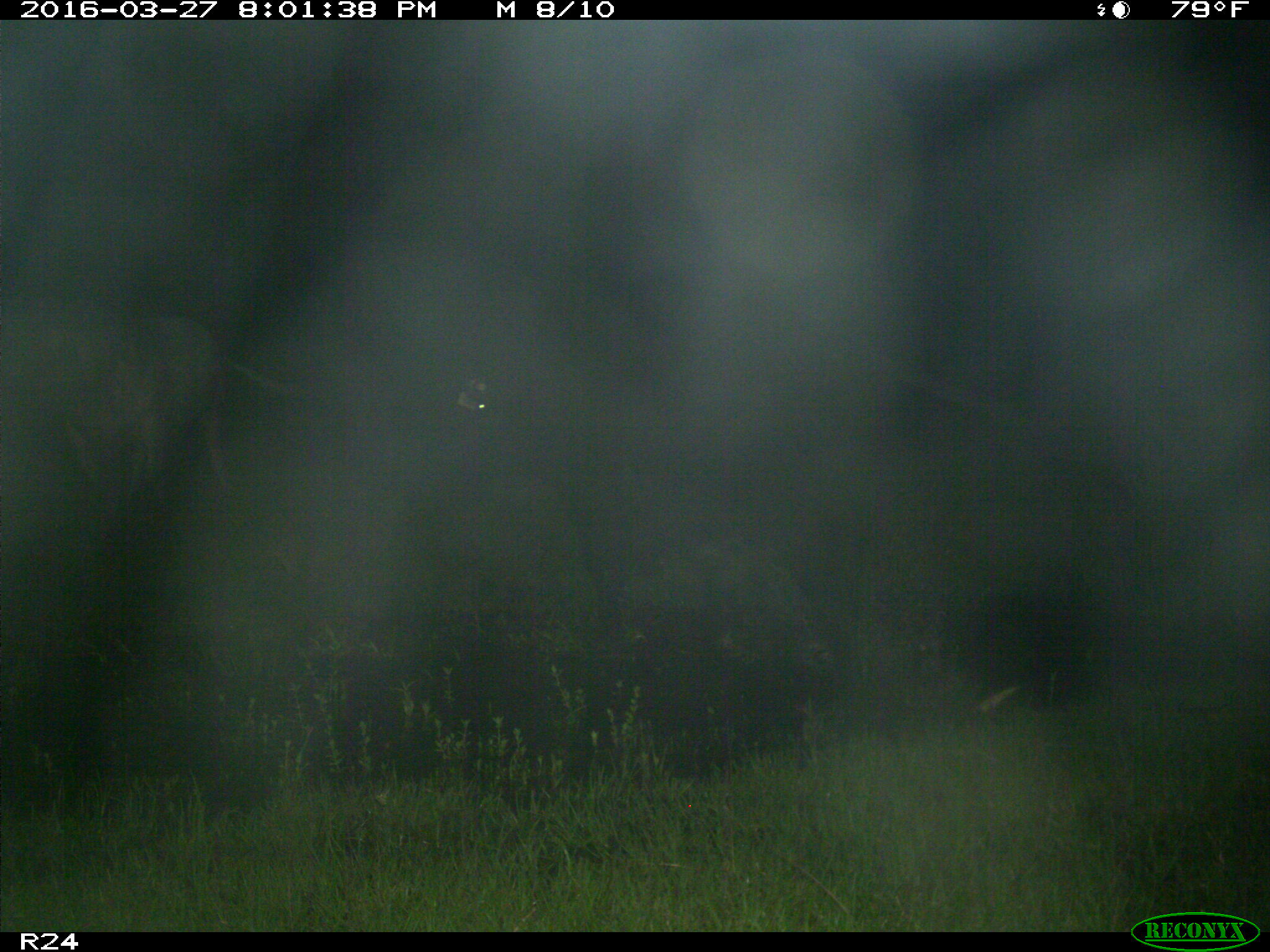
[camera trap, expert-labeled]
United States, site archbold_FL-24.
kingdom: Animalia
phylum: Chordata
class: Mammalia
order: Artiodactyla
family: Bovidae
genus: Bos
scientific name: Bos taurus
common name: domestic cow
Bos taurus (domestic cow).